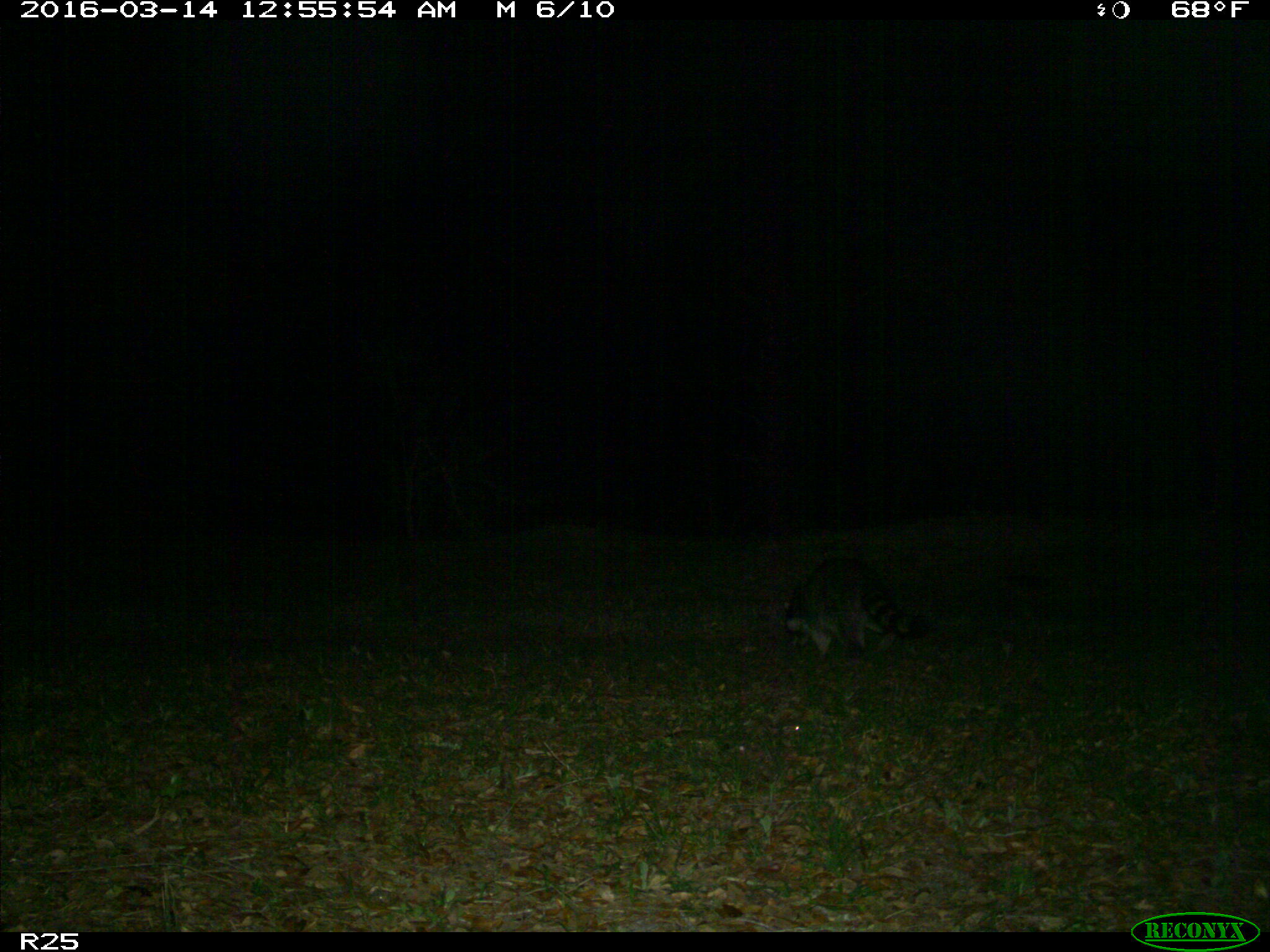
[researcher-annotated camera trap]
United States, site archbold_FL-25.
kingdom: Animalia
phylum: Chordata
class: Mammalia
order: Carnivora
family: Procyonidae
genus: Procyon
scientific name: Procyon lotor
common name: common raccoon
Procyon lotor (common raccoon).